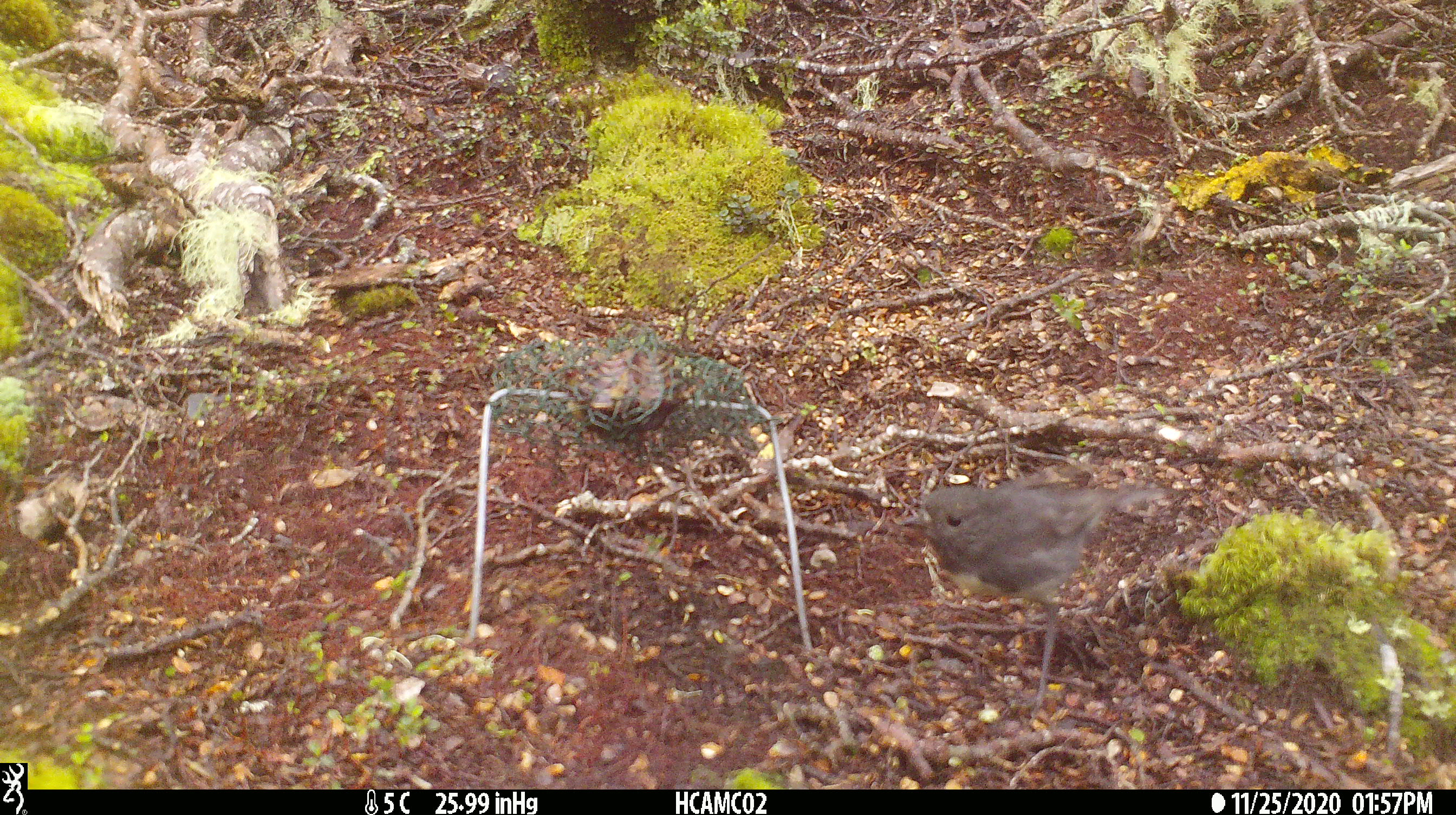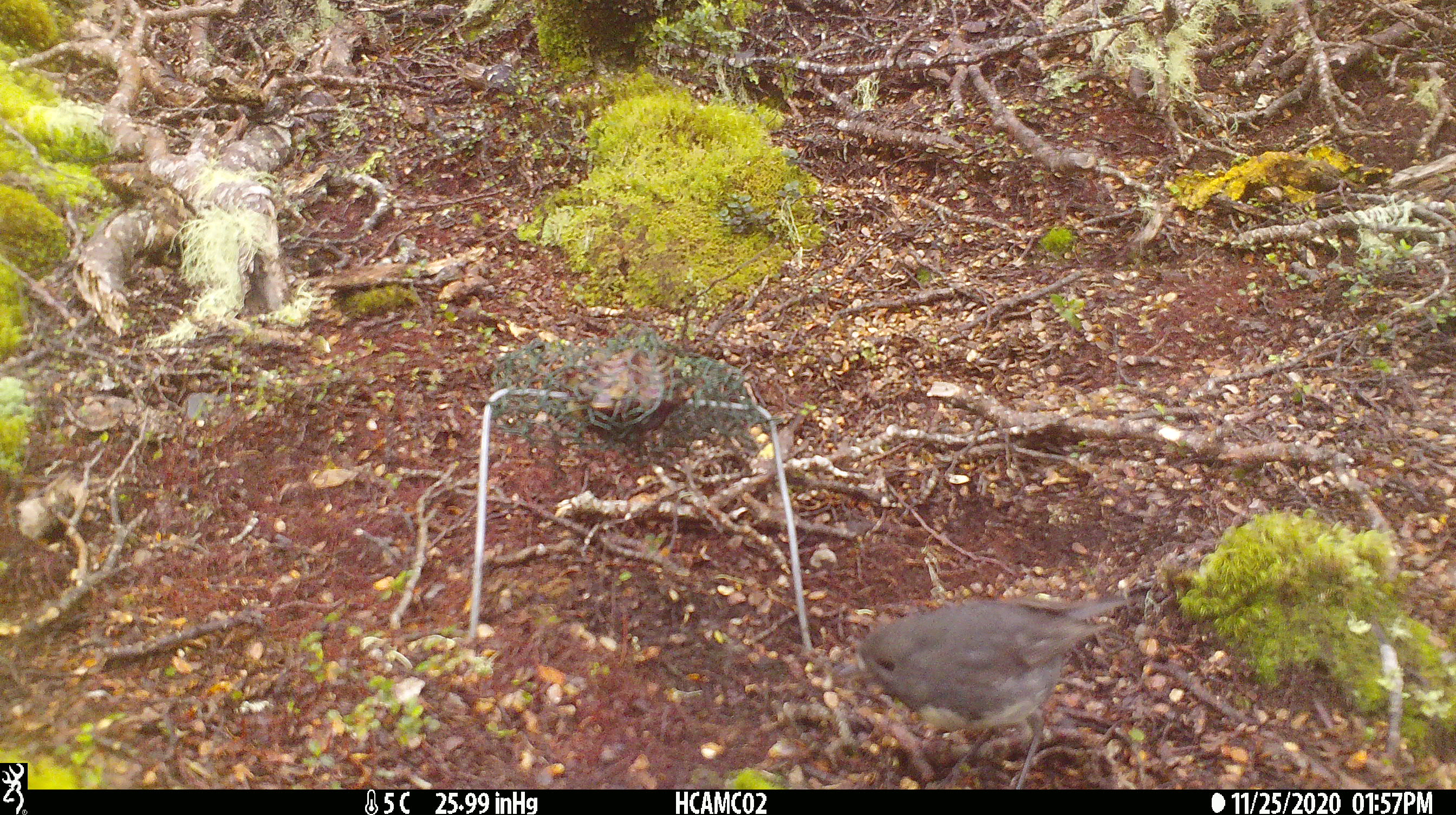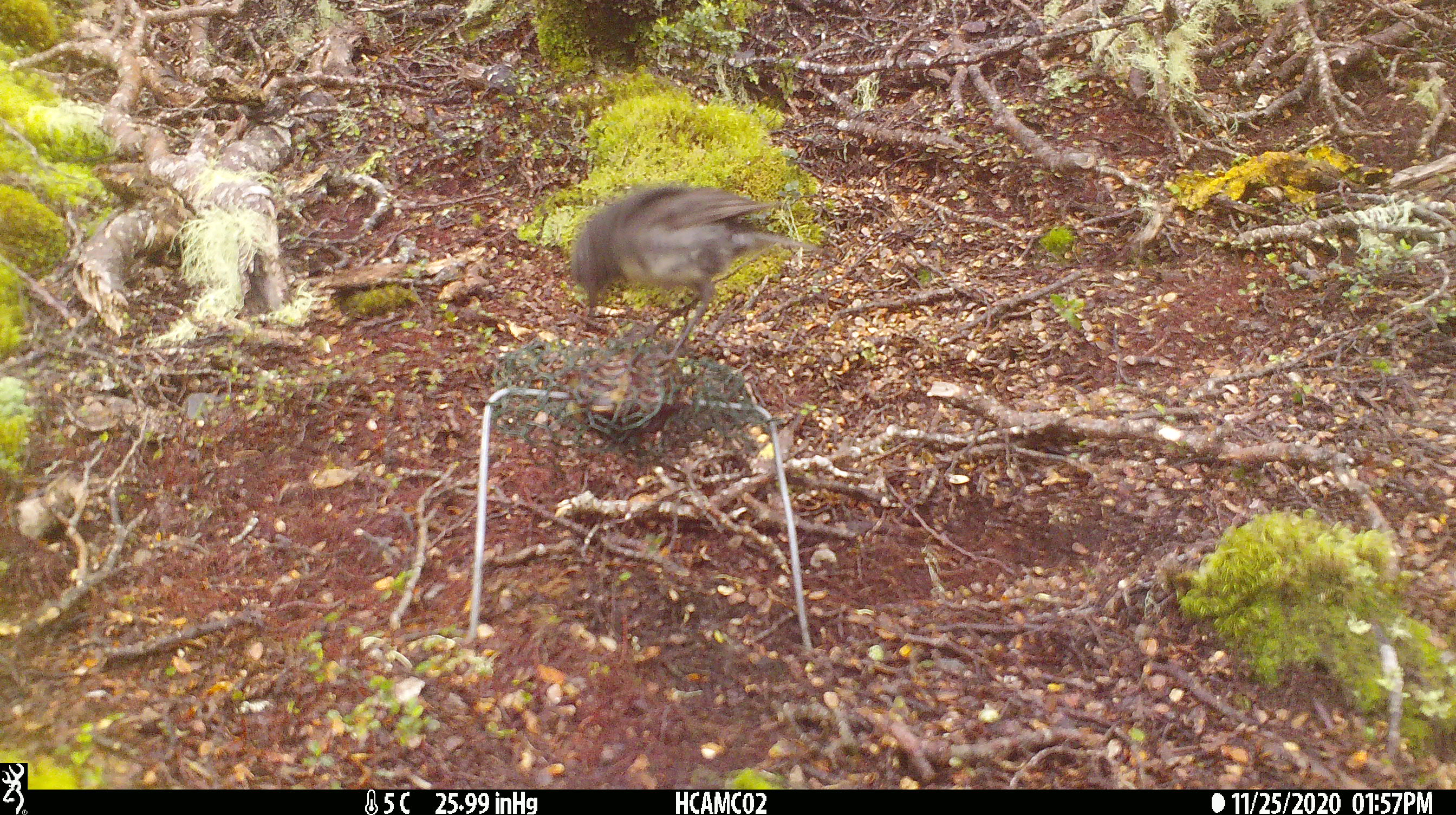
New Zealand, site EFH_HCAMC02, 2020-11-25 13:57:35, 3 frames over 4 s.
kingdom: Animalia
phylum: Chordata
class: Aves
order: Passeriformes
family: Petroicidae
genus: Petroica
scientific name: Petroica australis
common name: new zealand robin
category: robin